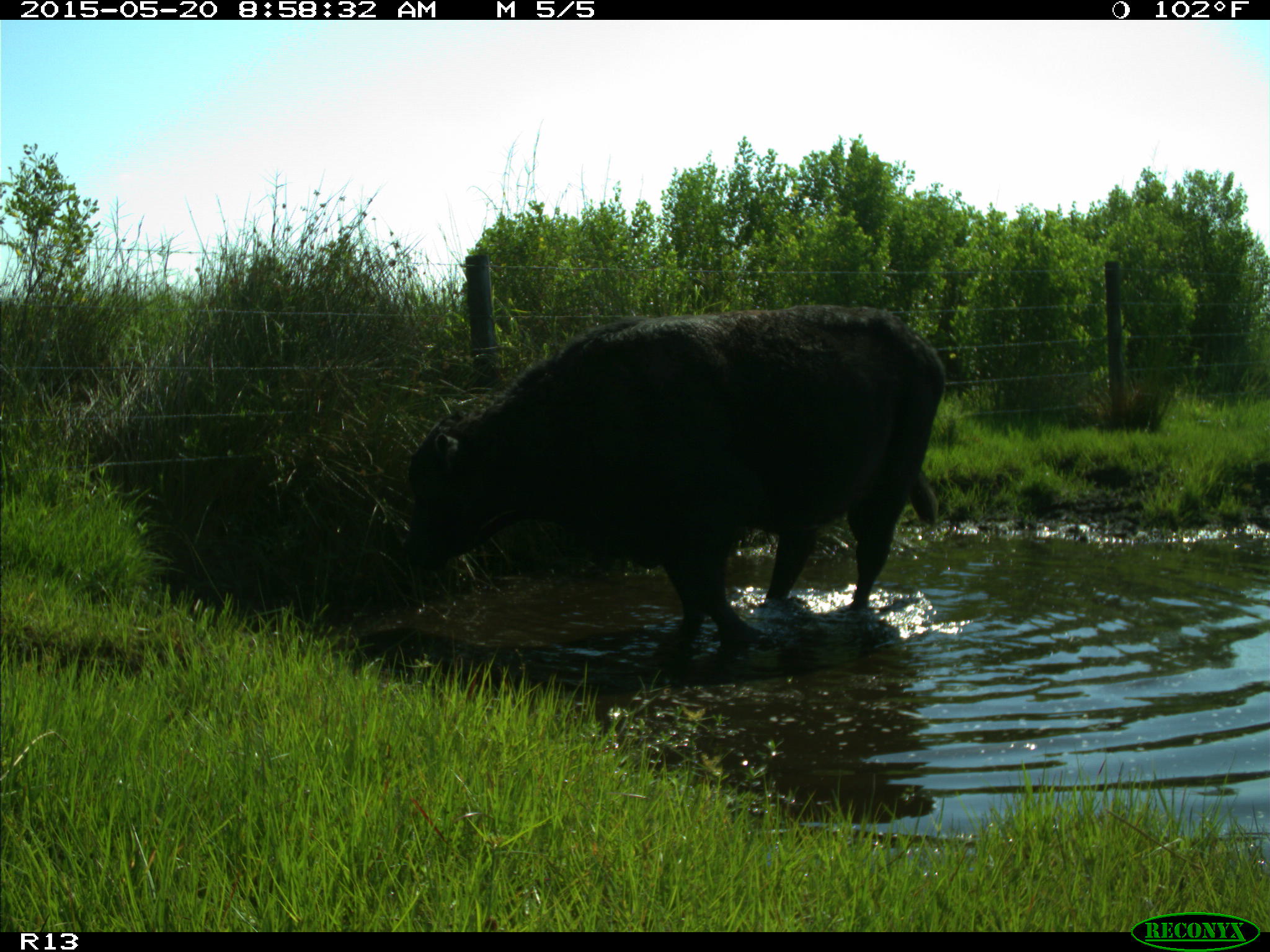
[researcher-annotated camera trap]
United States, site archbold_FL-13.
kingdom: Animalia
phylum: Chordata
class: Mammalia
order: Artiodactyla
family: Bovidae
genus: Bos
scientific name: Bos taurus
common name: domestic cow